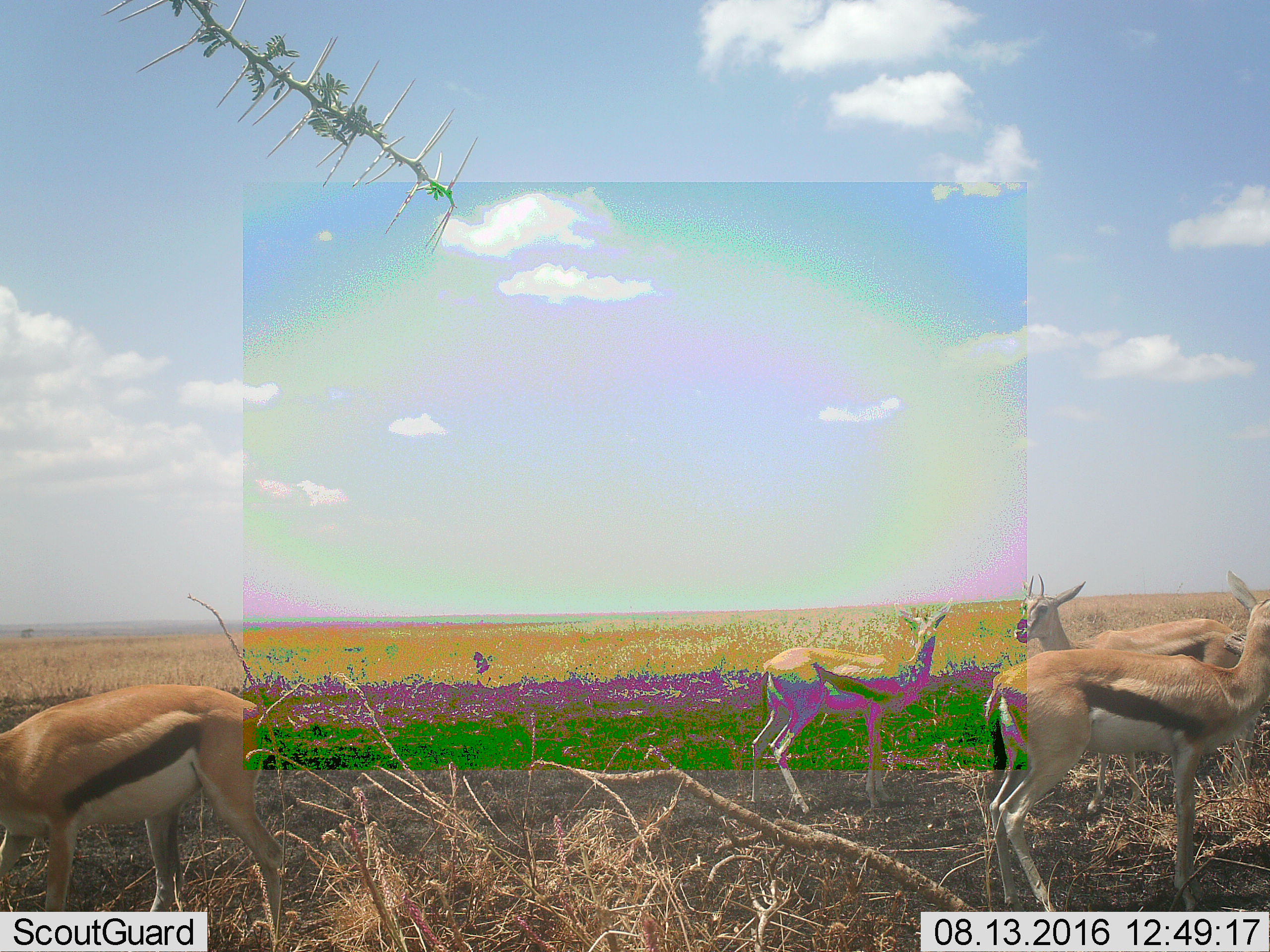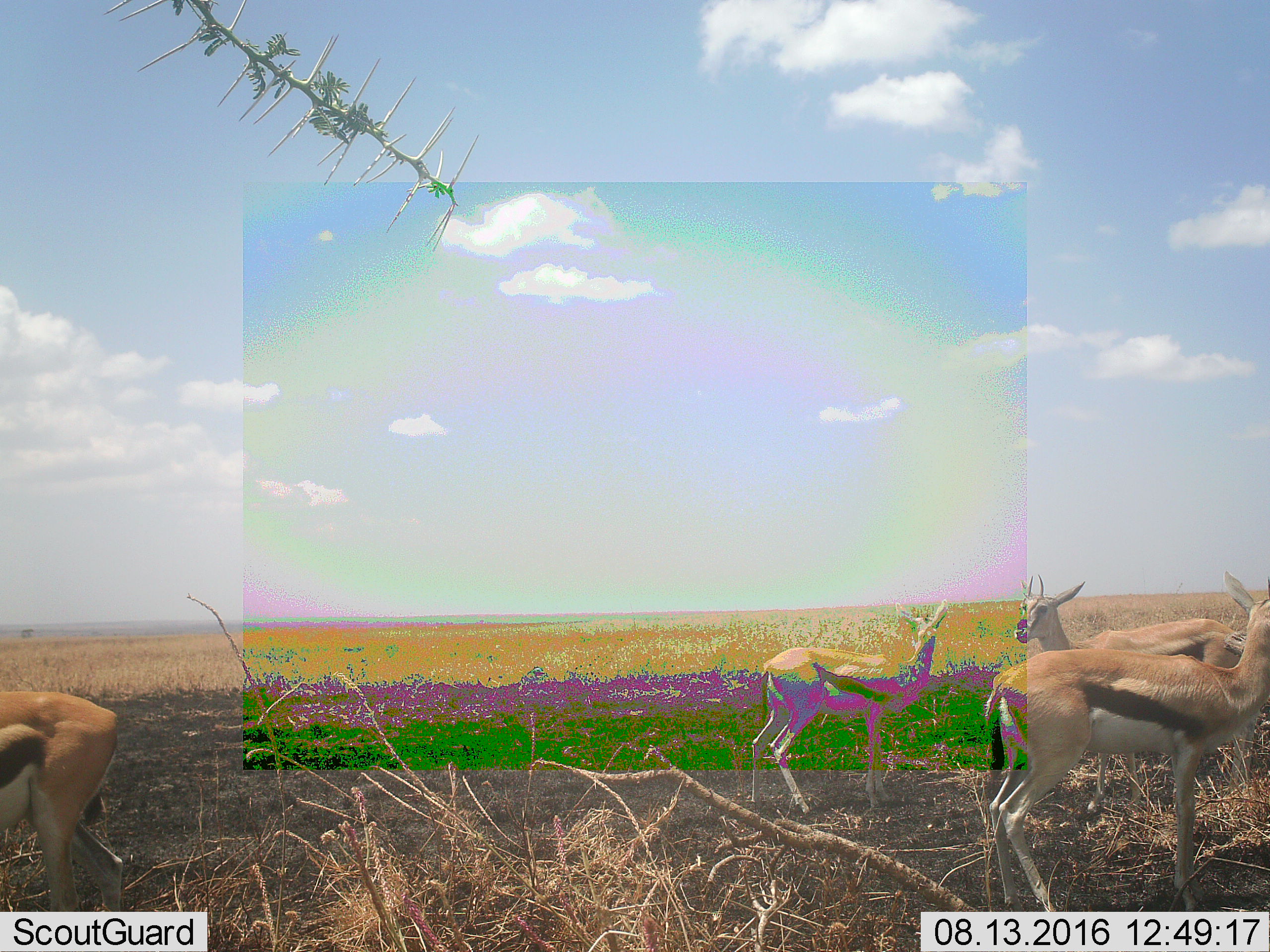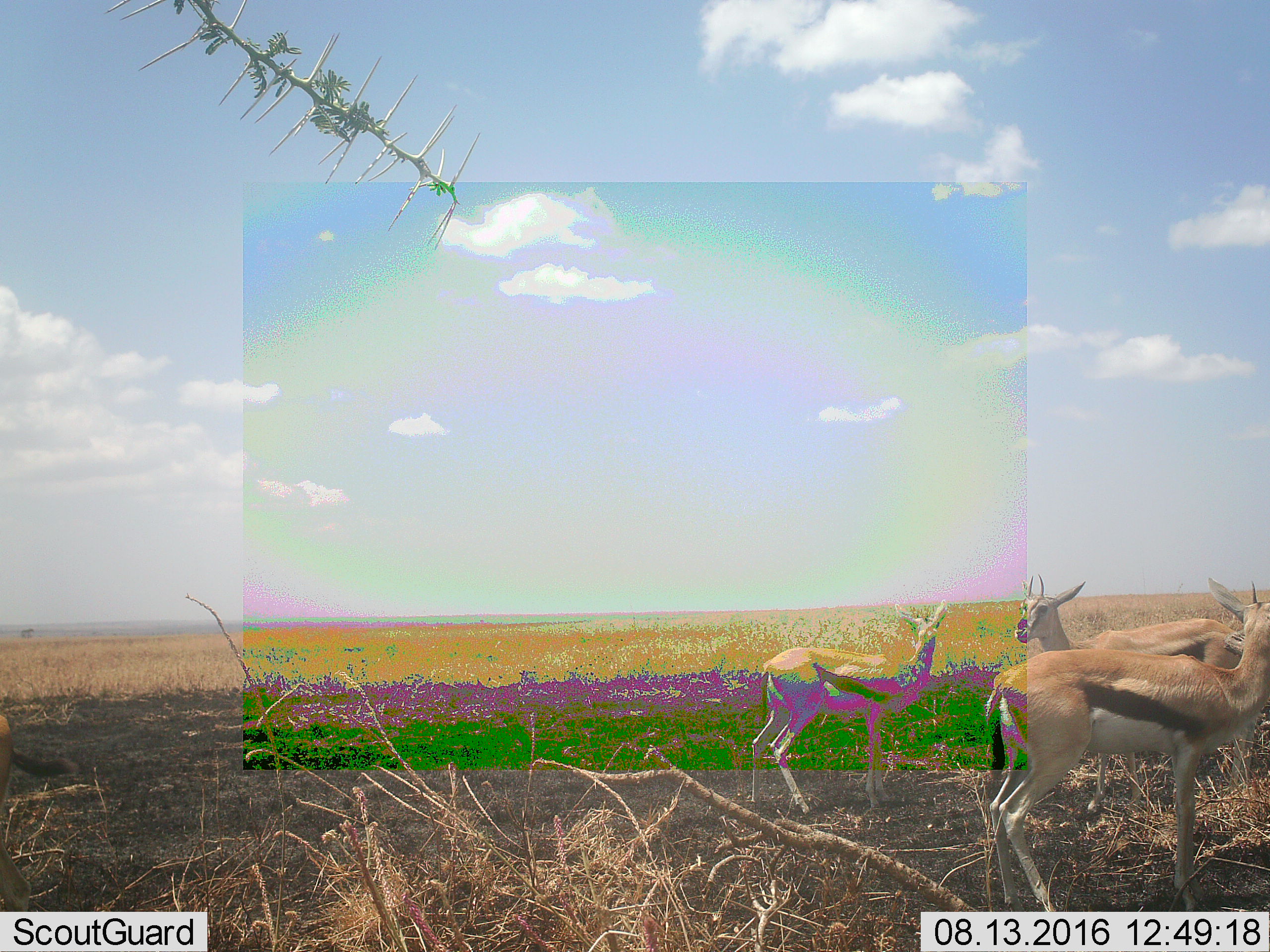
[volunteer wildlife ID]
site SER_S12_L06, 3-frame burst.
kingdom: Animalia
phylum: Chordata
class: Mammalia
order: Artiodactyla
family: Bovidae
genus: Eudorcas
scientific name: Eudorcas thomsonii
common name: thomson's gazelle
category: gazellethomsons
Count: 4.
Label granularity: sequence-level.